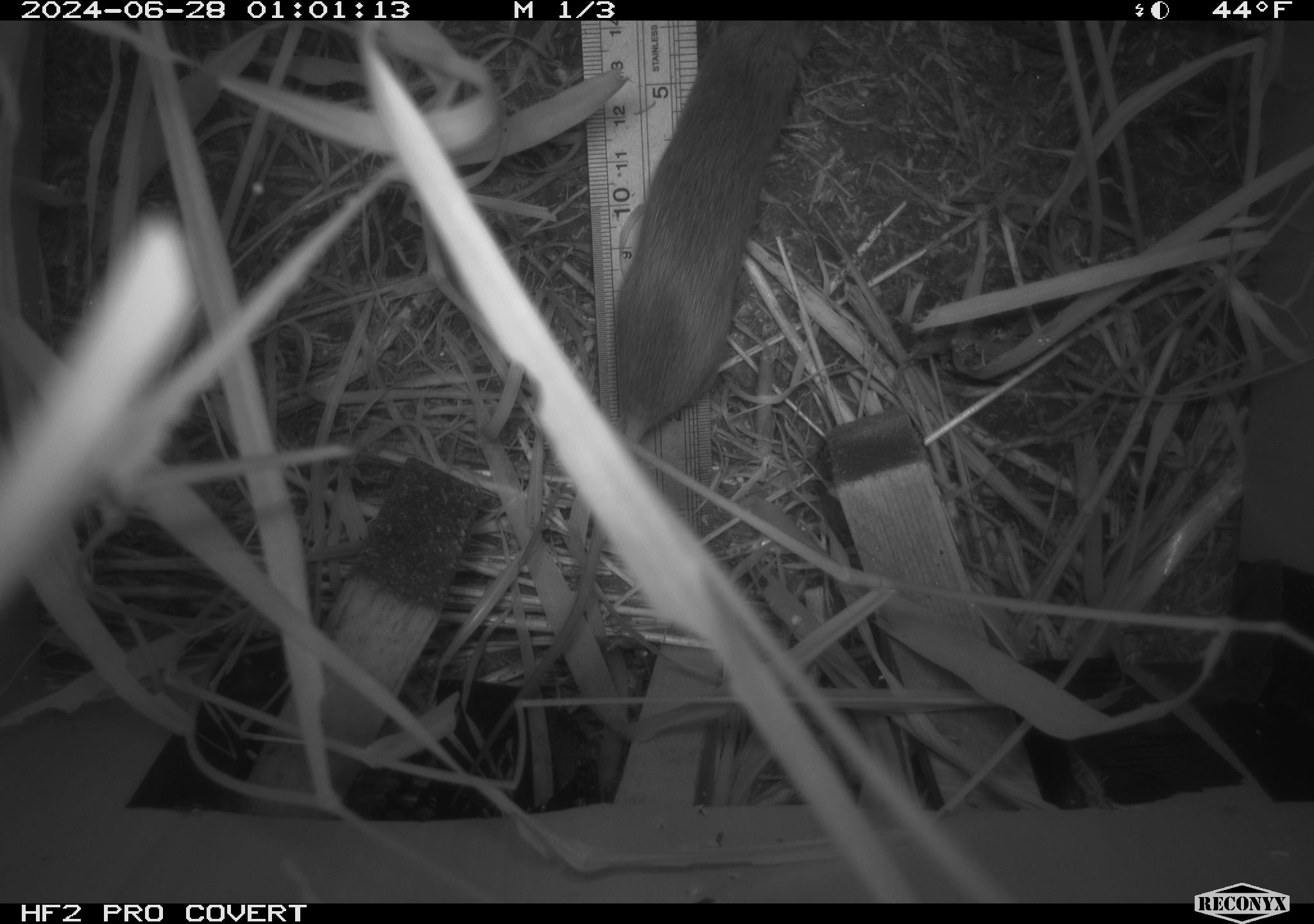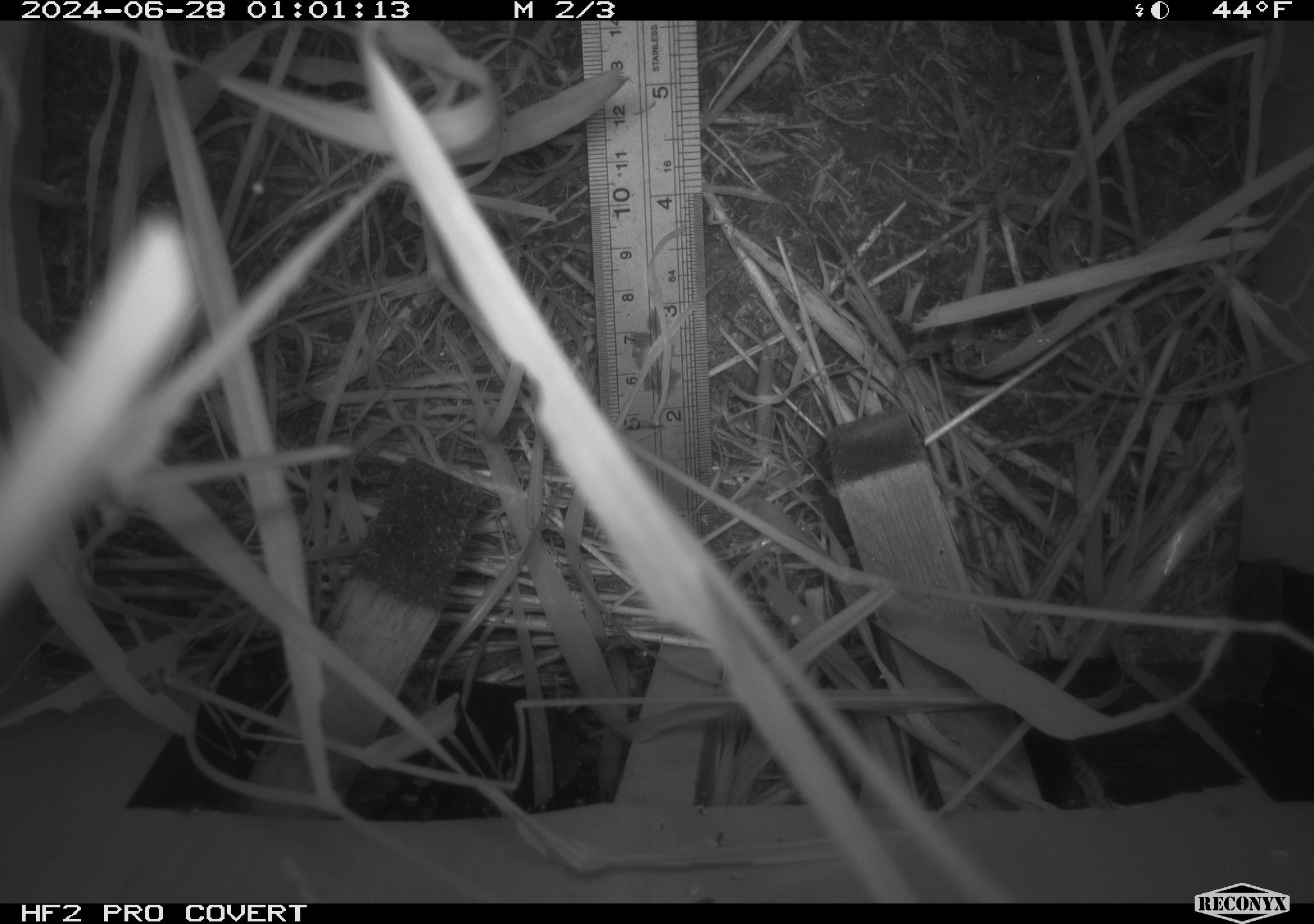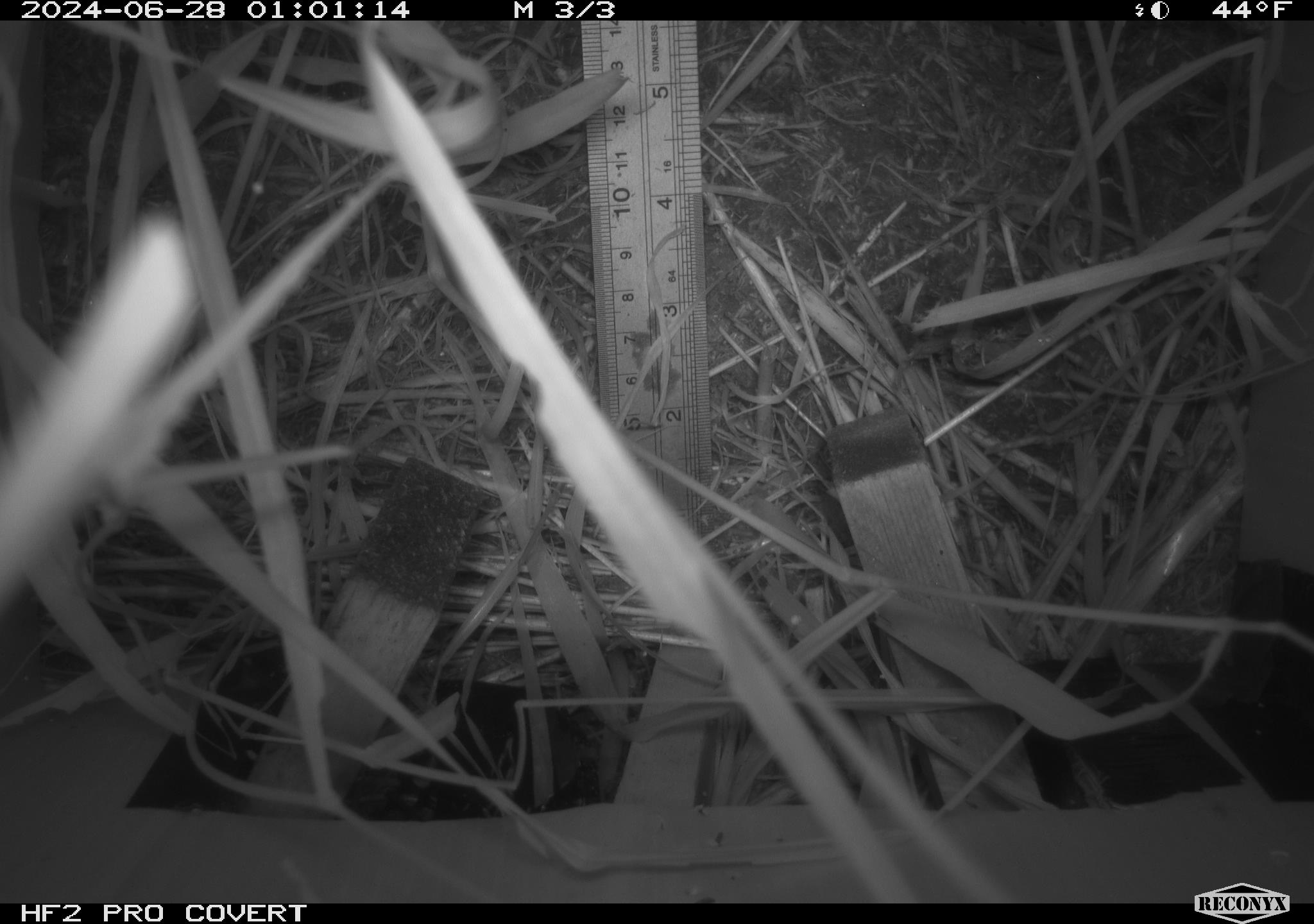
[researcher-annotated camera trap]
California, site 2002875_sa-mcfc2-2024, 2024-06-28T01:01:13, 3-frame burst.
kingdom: Animalia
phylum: Chordata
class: Mammalia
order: Rodentia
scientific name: Rodentia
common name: rodent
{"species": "rodent (Rodentia)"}